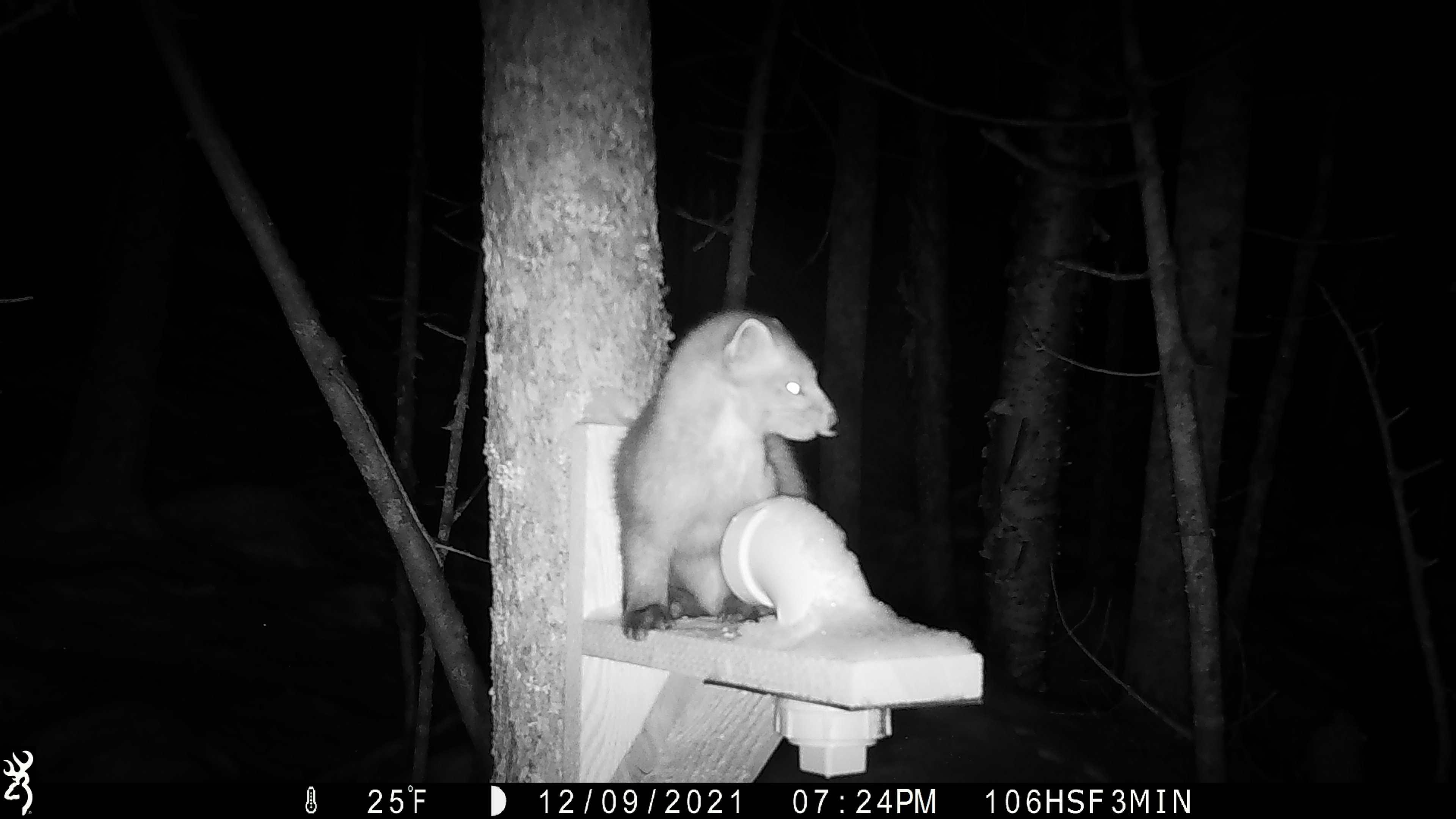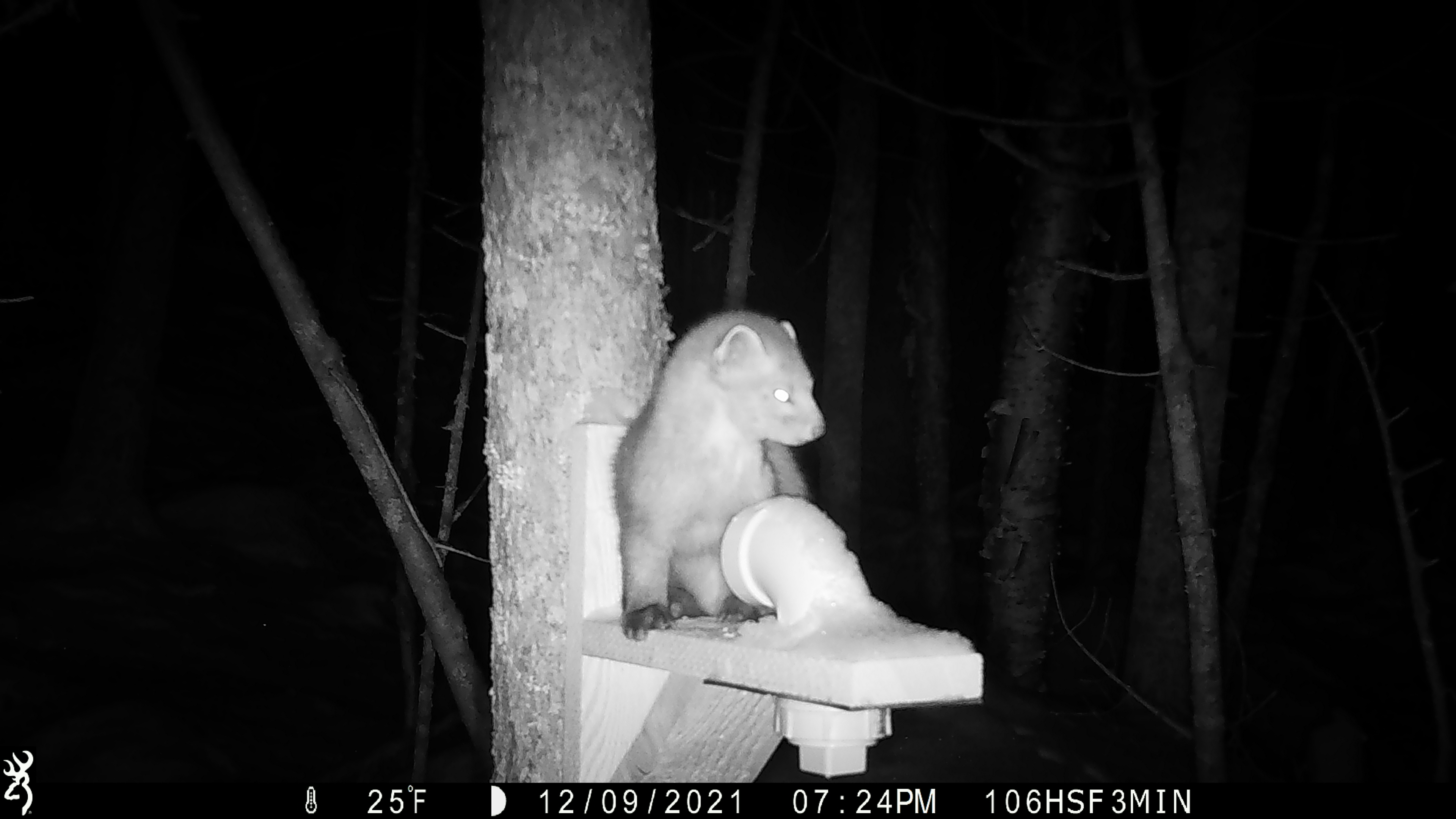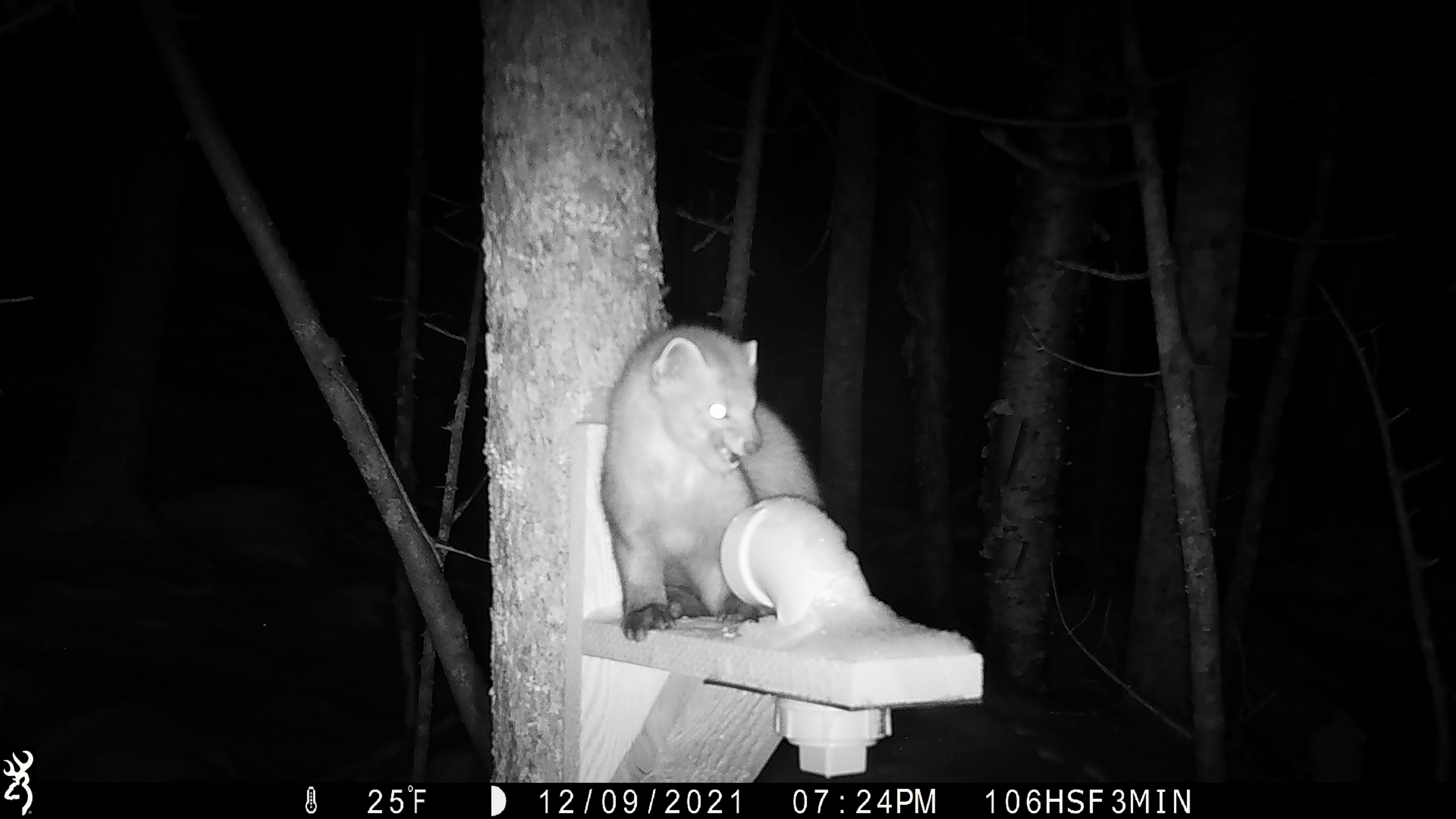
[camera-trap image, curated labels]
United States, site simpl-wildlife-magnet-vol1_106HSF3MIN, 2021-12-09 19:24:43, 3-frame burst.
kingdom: Animalia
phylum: Chordata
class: Mammalia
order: Carnivora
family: Mustelidae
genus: Martes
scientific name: Martes americana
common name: american marten